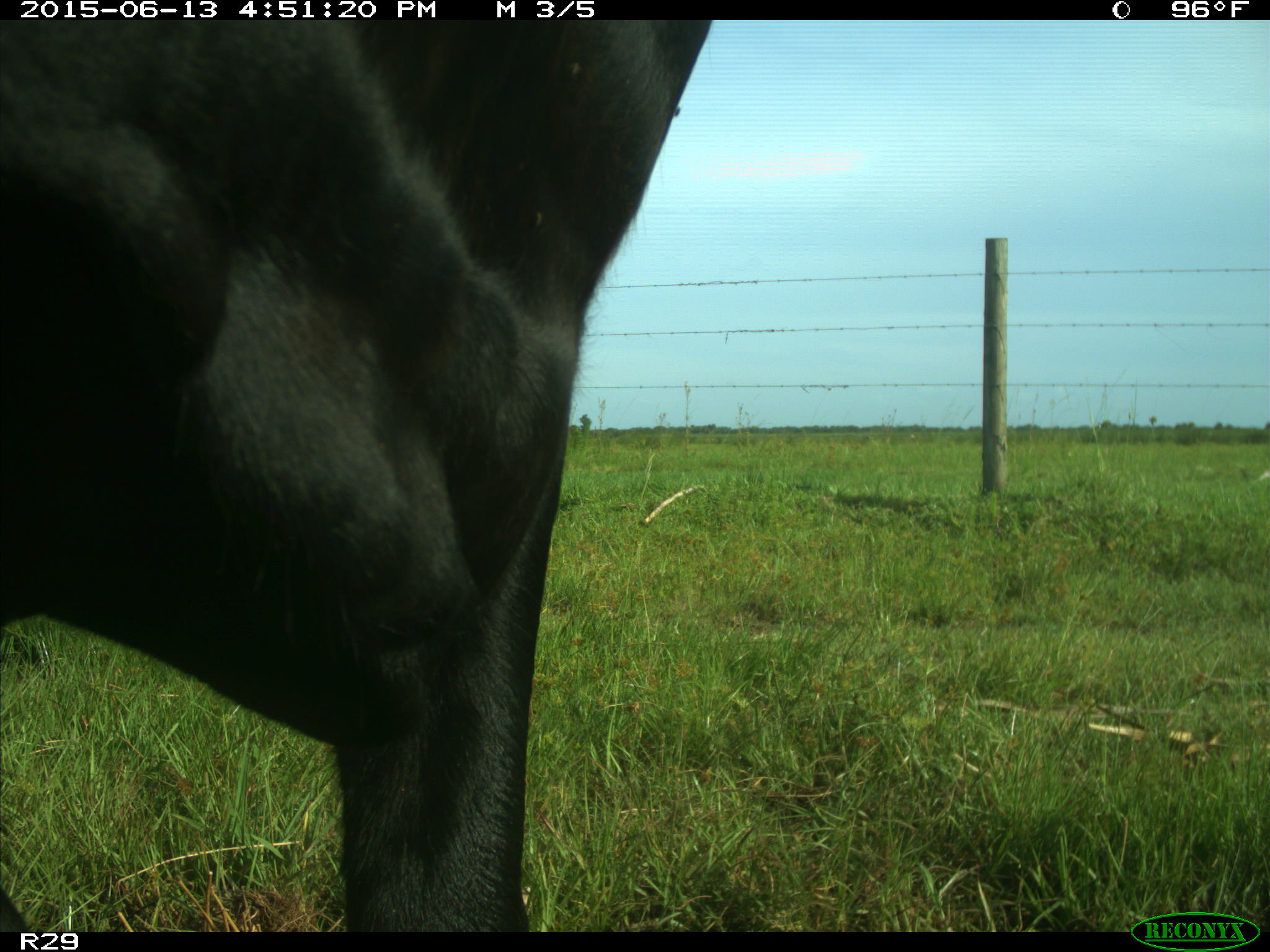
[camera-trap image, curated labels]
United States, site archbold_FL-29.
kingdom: Animalia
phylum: Chordata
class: Mammalia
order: Artiodactyla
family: Bovidae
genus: Bos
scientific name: Bos taurus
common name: domestic cow